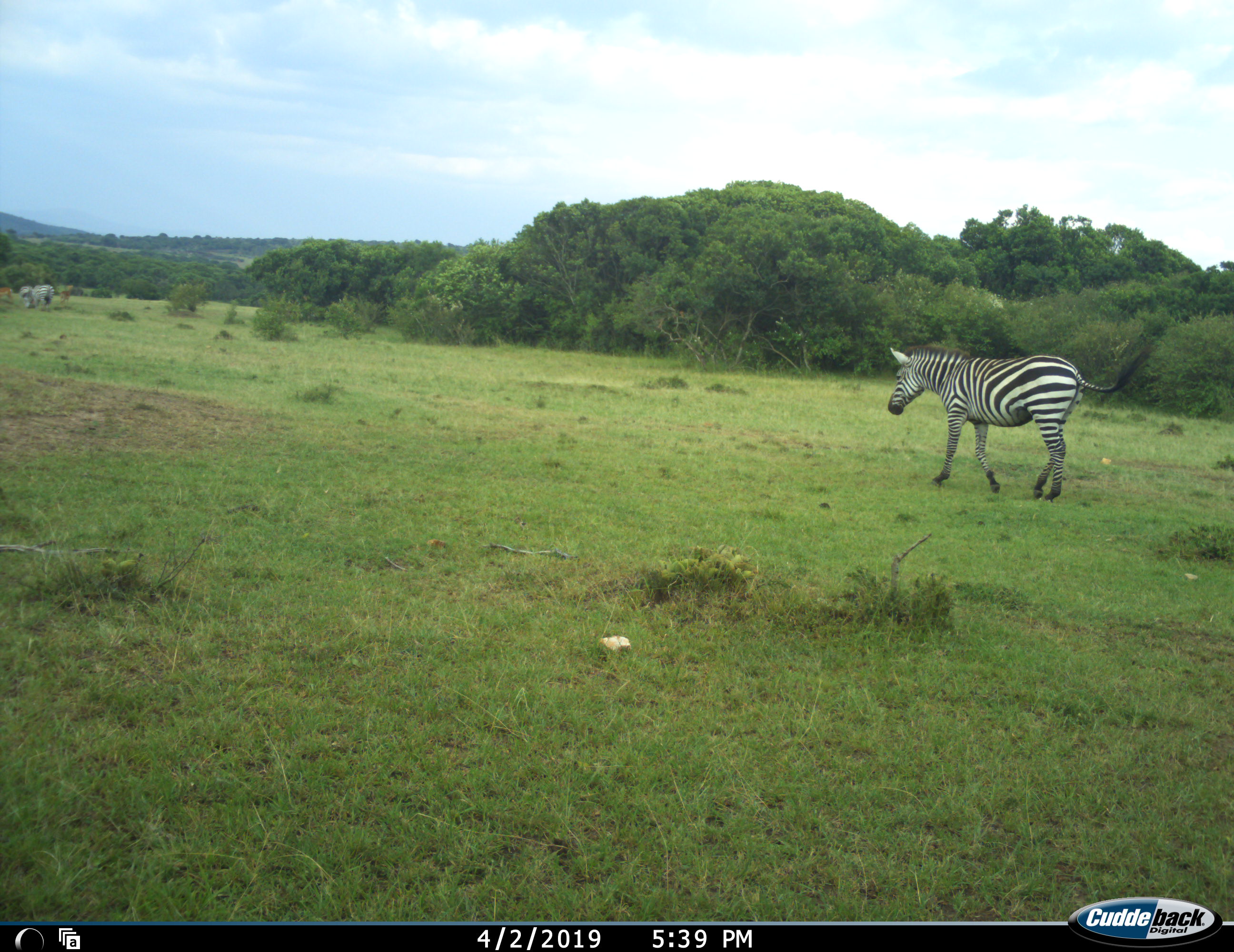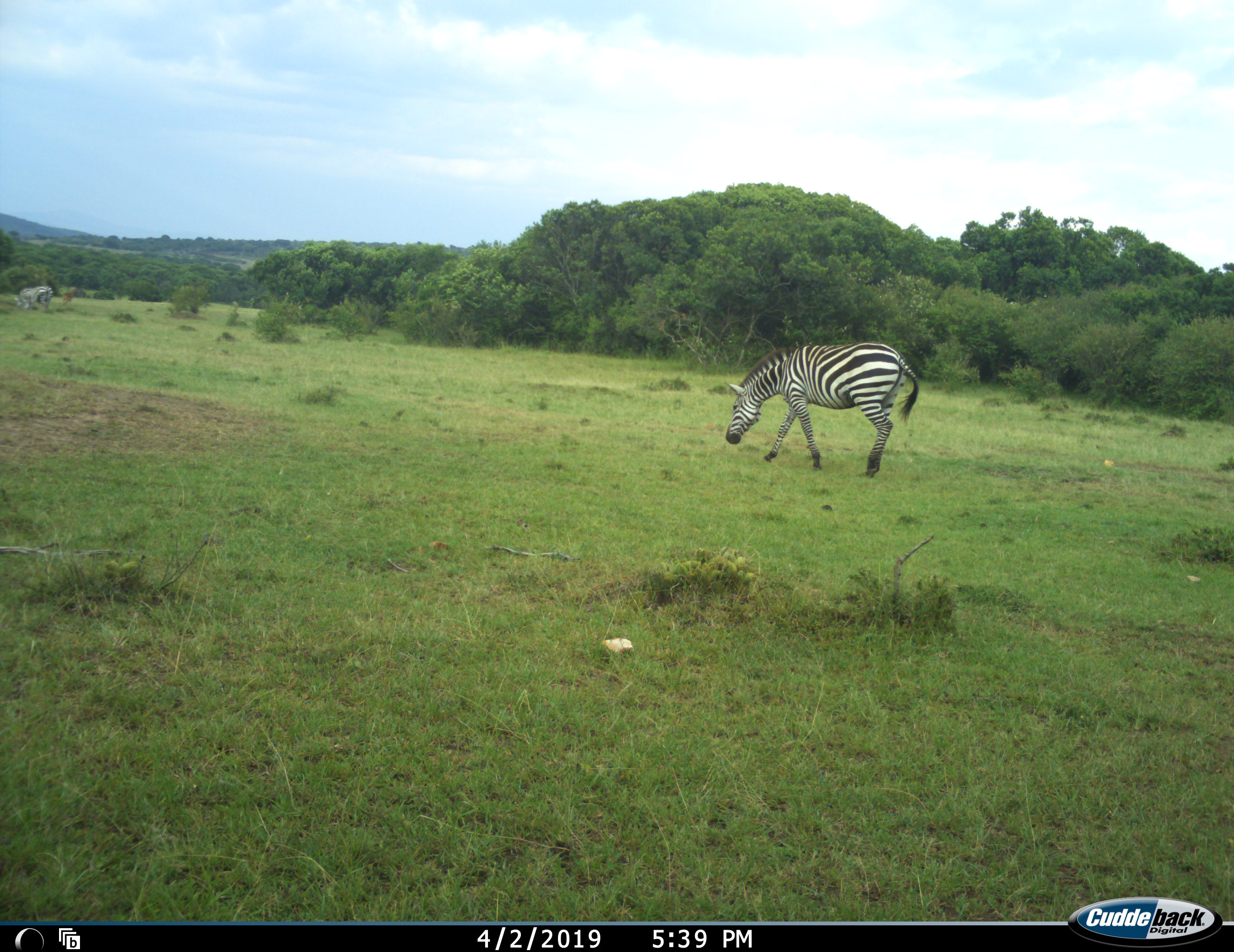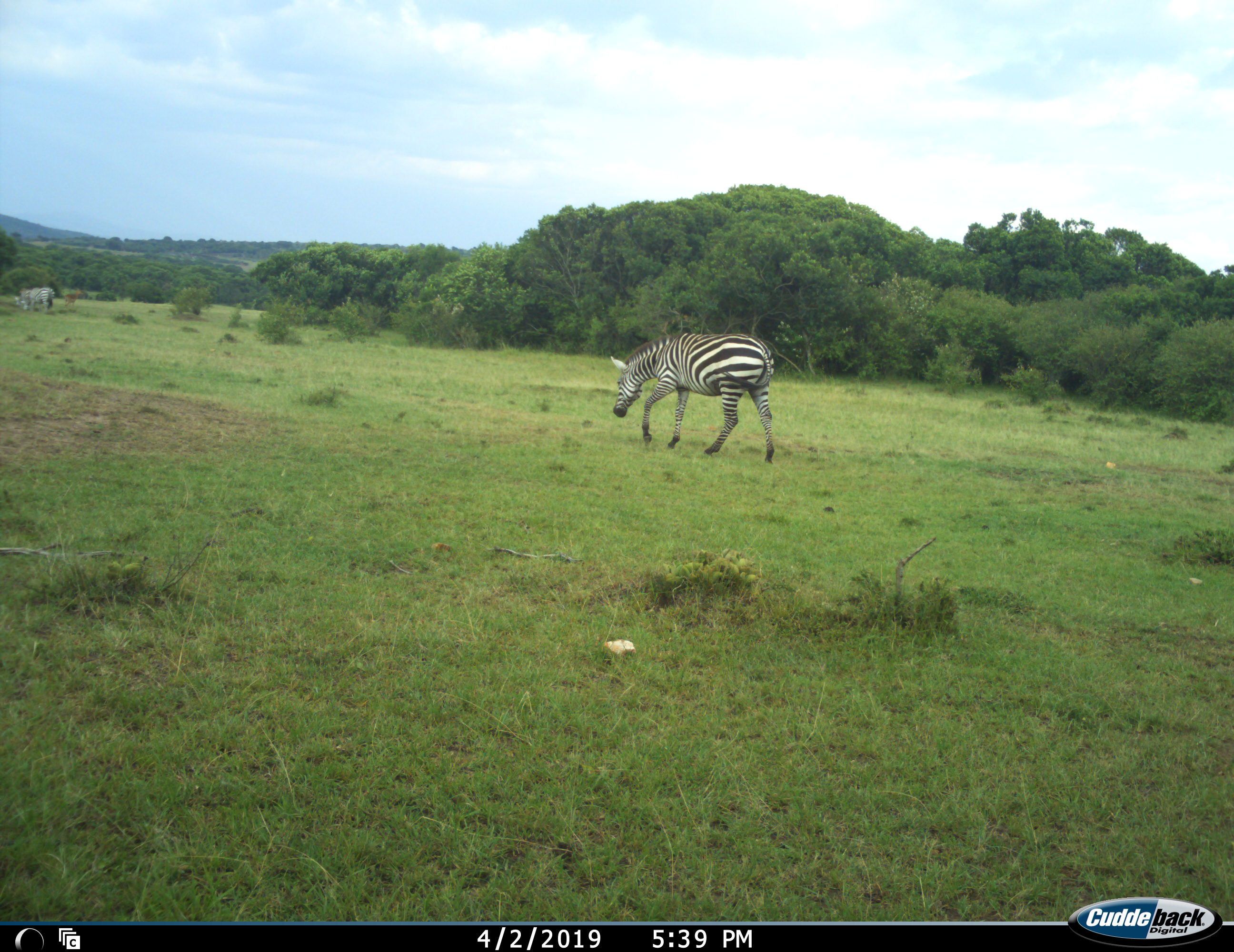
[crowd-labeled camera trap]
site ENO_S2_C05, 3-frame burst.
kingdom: Animalia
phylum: Chordata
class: Mammalia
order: Perissodactyla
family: Equidae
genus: Equus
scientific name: Equus quagga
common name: plains zebra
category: zebraplains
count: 2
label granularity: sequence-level